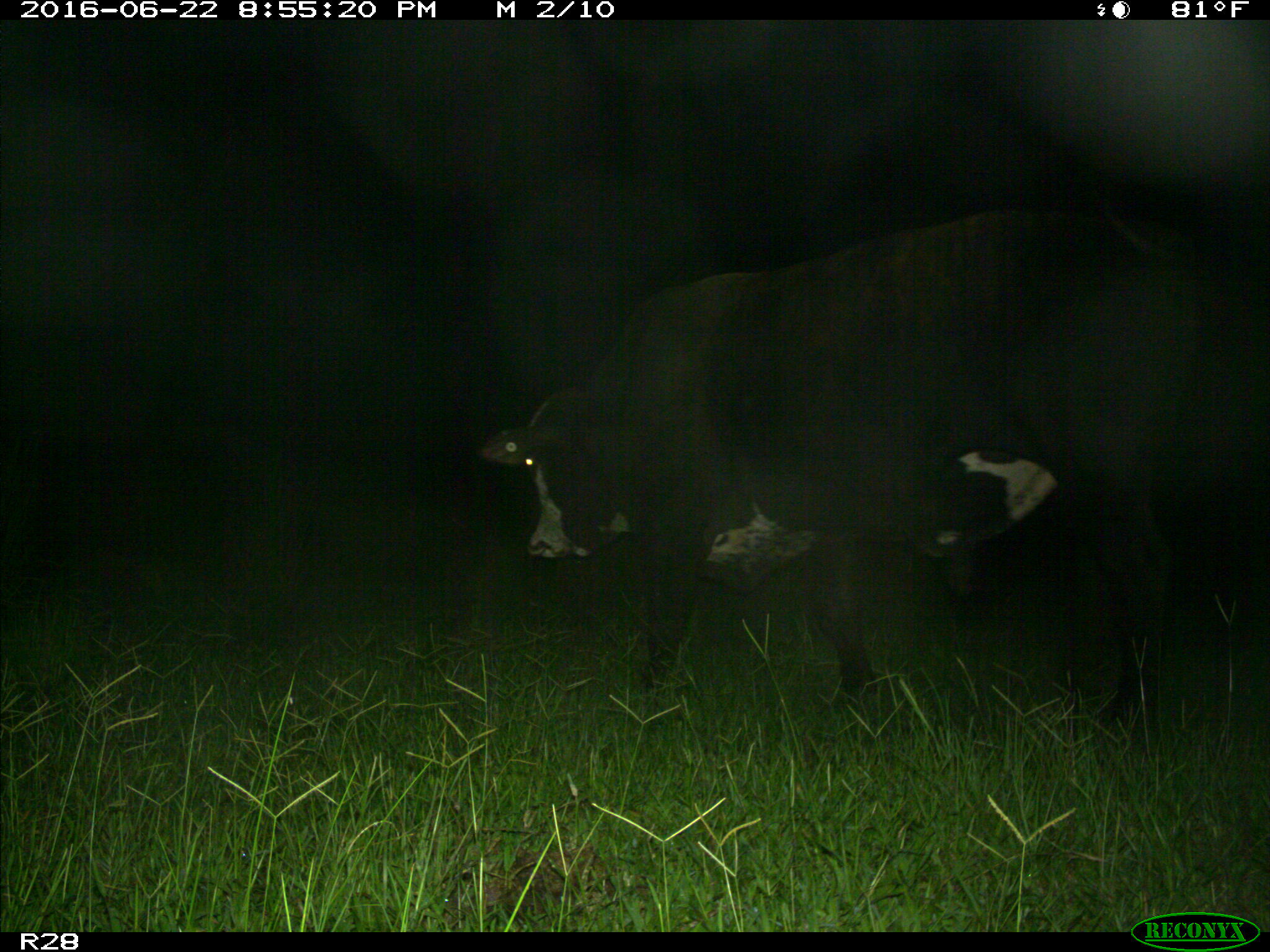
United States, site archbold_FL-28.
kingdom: Animalia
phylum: Chordata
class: Mammalia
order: Artiodactyla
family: Bovidae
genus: Bos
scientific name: Bos taurus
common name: domestic cow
Bos taurus (domestic cow).